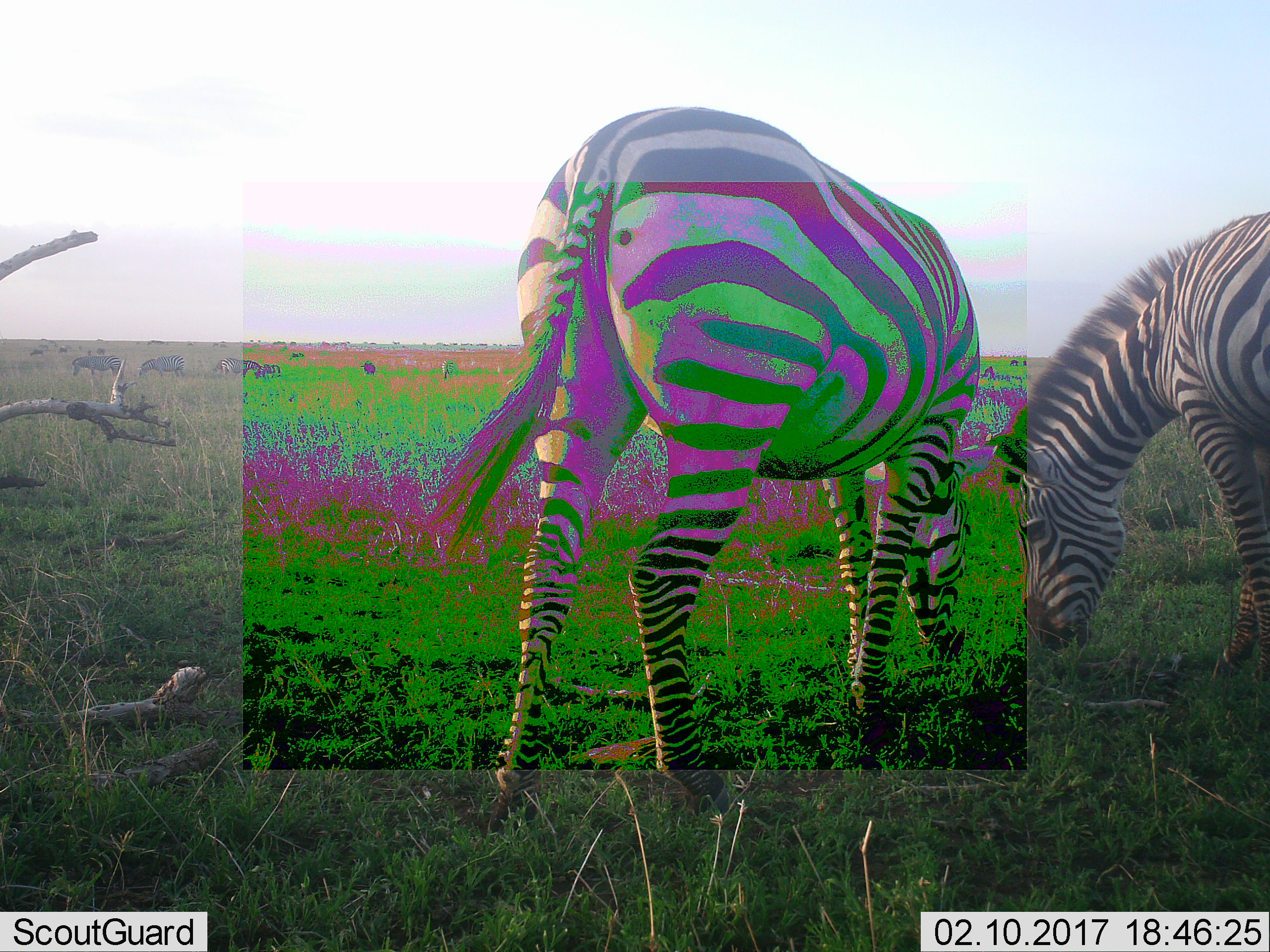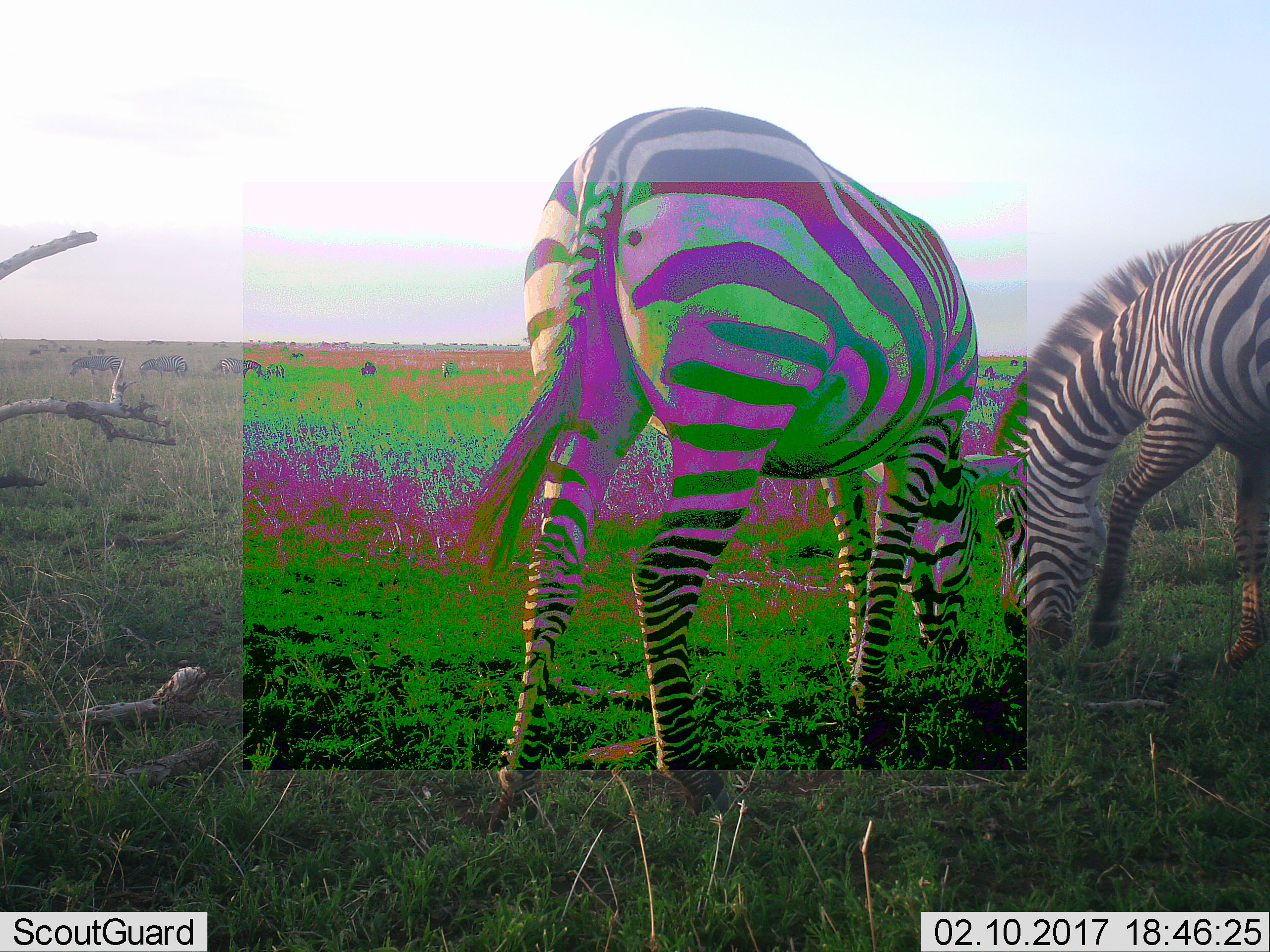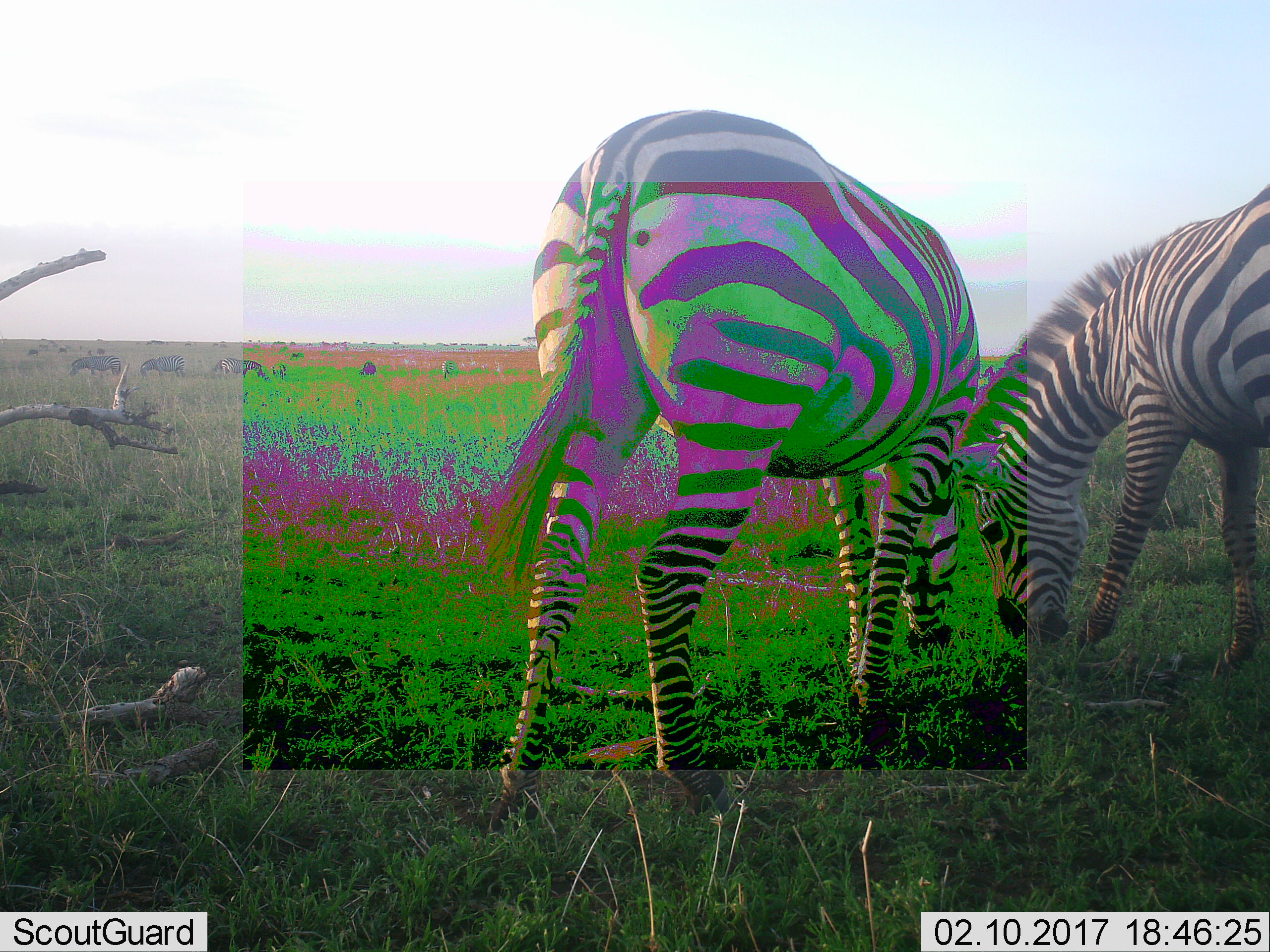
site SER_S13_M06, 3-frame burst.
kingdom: Animalia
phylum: Chordata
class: Mammalia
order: Perissodactyla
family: Equidae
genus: Equus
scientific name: Equus quagga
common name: plains zebra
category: zebraplains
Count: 6.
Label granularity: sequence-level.